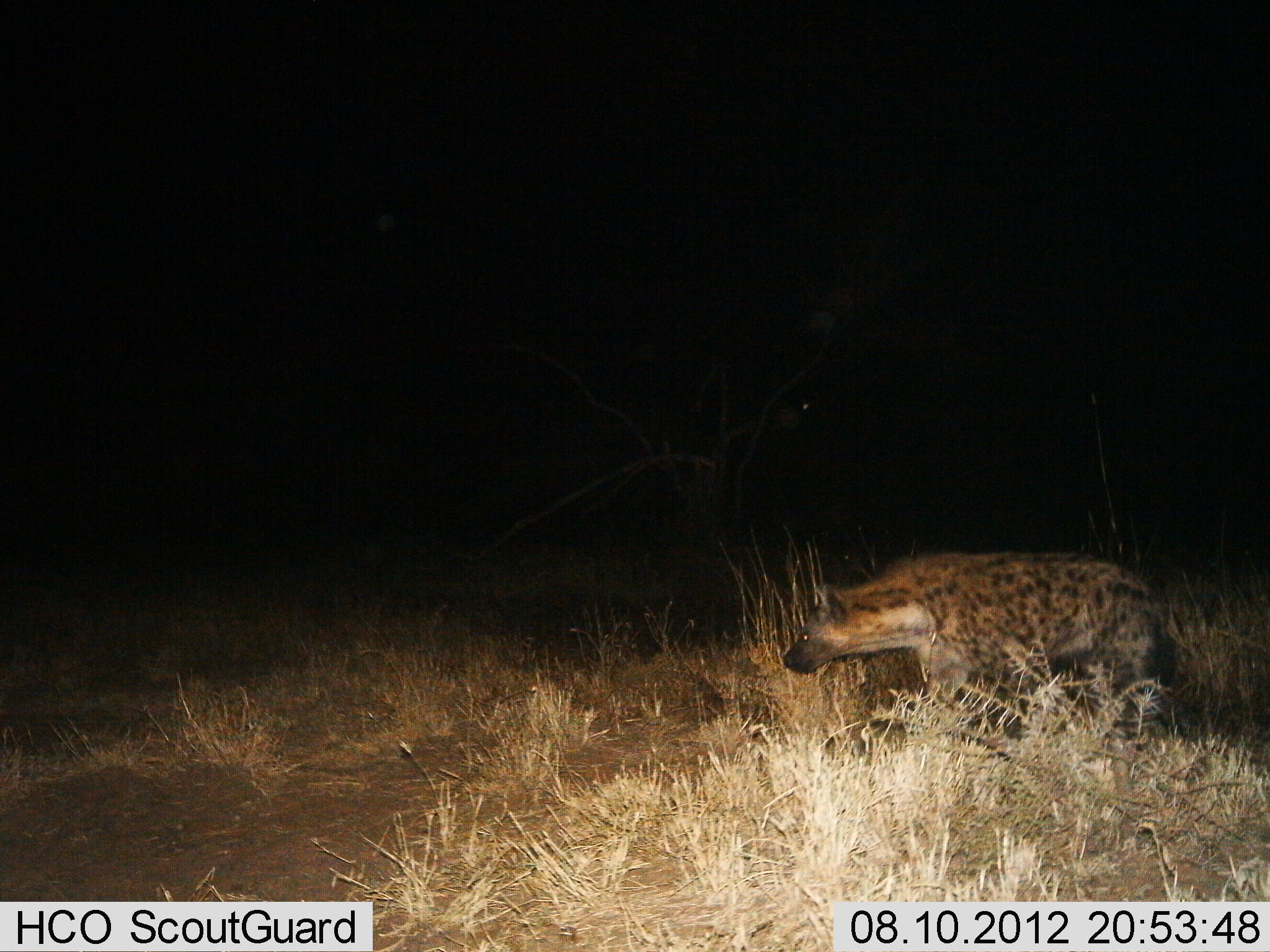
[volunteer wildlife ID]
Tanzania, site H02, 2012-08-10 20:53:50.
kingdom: Animalia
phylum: Chordata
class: Mammalia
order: Carnivora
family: Hyaenidae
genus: Crocuta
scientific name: Crocuta crocuta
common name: spotted hyena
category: hyenaspotted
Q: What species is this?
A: Hyenaspotted (spotted hyena) (Crocuta crocuta).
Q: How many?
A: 1.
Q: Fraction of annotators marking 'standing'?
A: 10%.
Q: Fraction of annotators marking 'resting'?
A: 0%.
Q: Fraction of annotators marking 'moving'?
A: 90%.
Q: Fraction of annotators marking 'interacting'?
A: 0%.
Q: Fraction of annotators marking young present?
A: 0%.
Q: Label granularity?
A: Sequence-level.